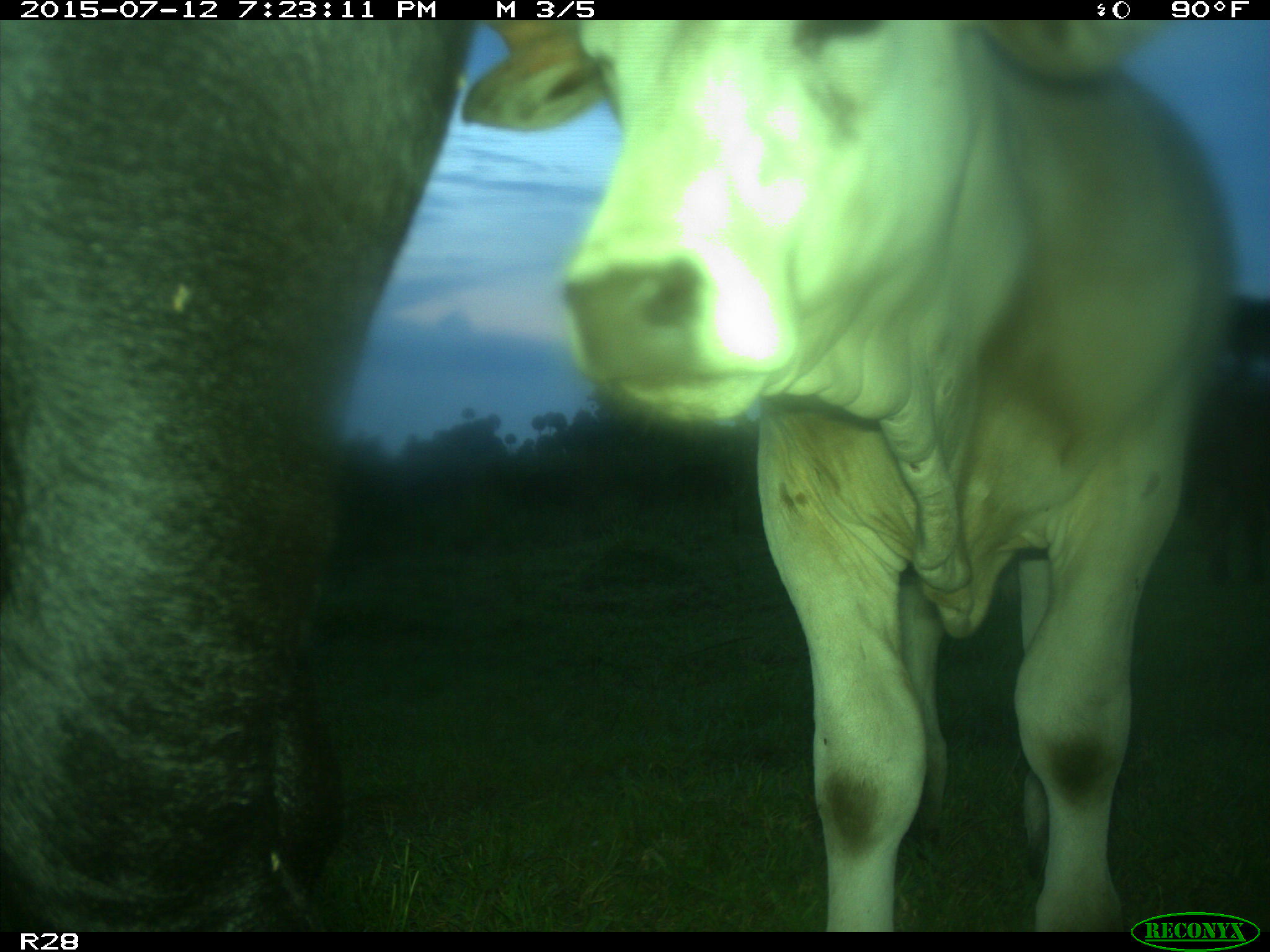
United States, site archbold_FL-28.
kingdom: Animalia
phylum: Chordata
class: Mammalia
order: Artiodactyla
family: Bovidae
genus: Bos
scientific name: Bos taurus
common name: domestic cow